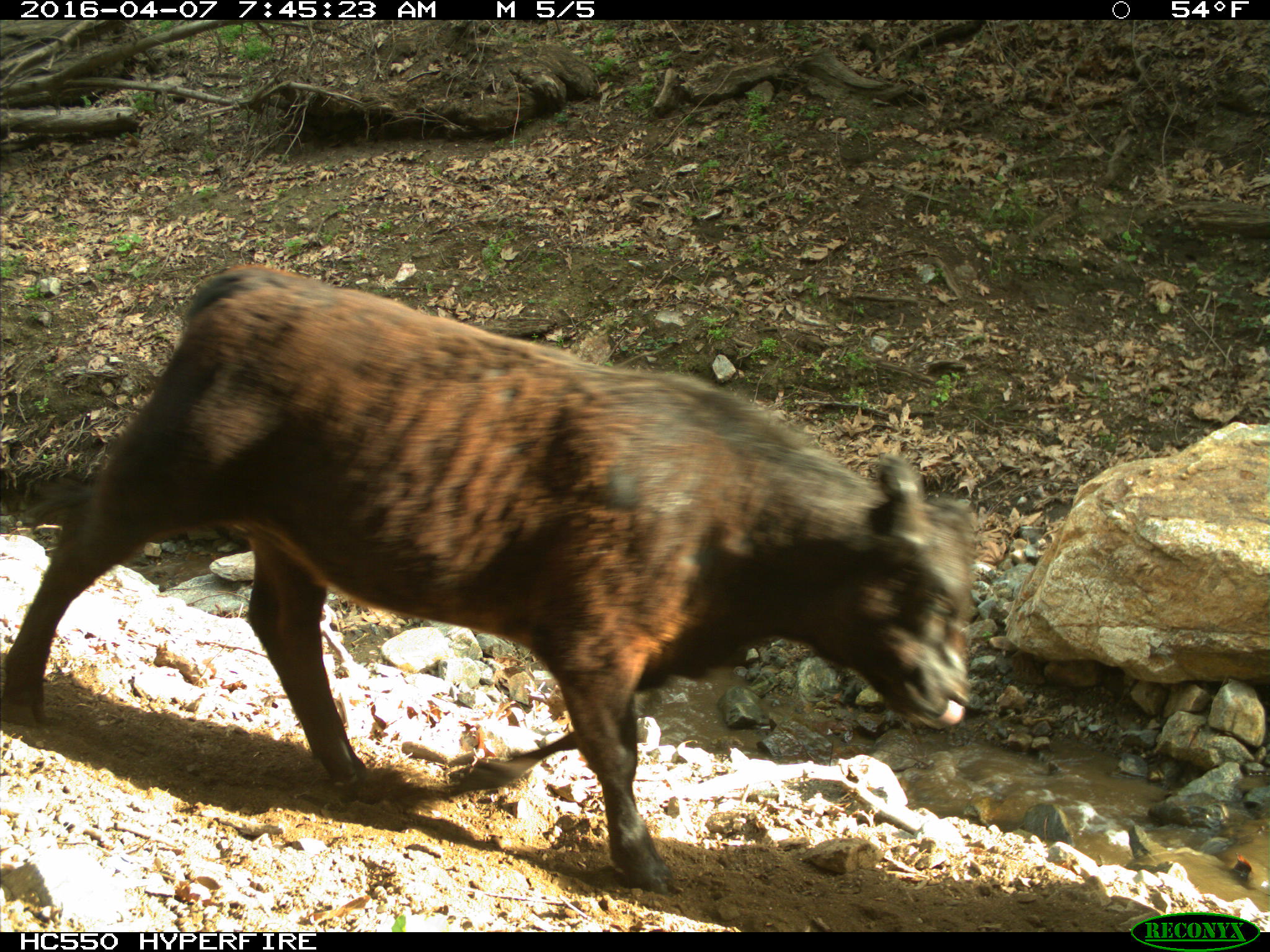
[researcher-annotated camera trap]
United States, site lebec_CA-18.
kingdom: Animalia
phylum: Chordata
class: Mammalia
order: Artiodactyla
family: Bovidae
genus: Bos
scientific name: Bos taurus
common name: domestic cow